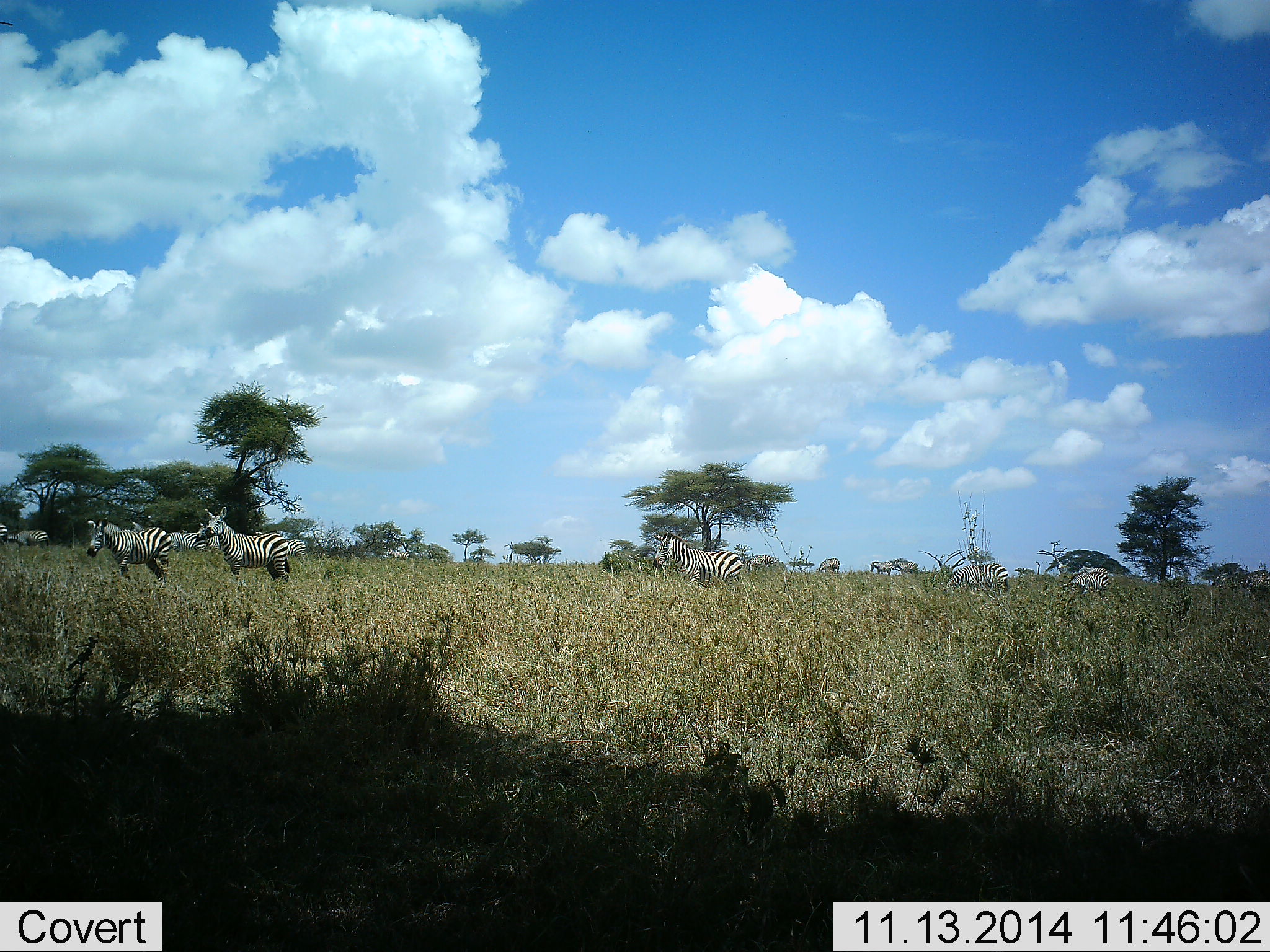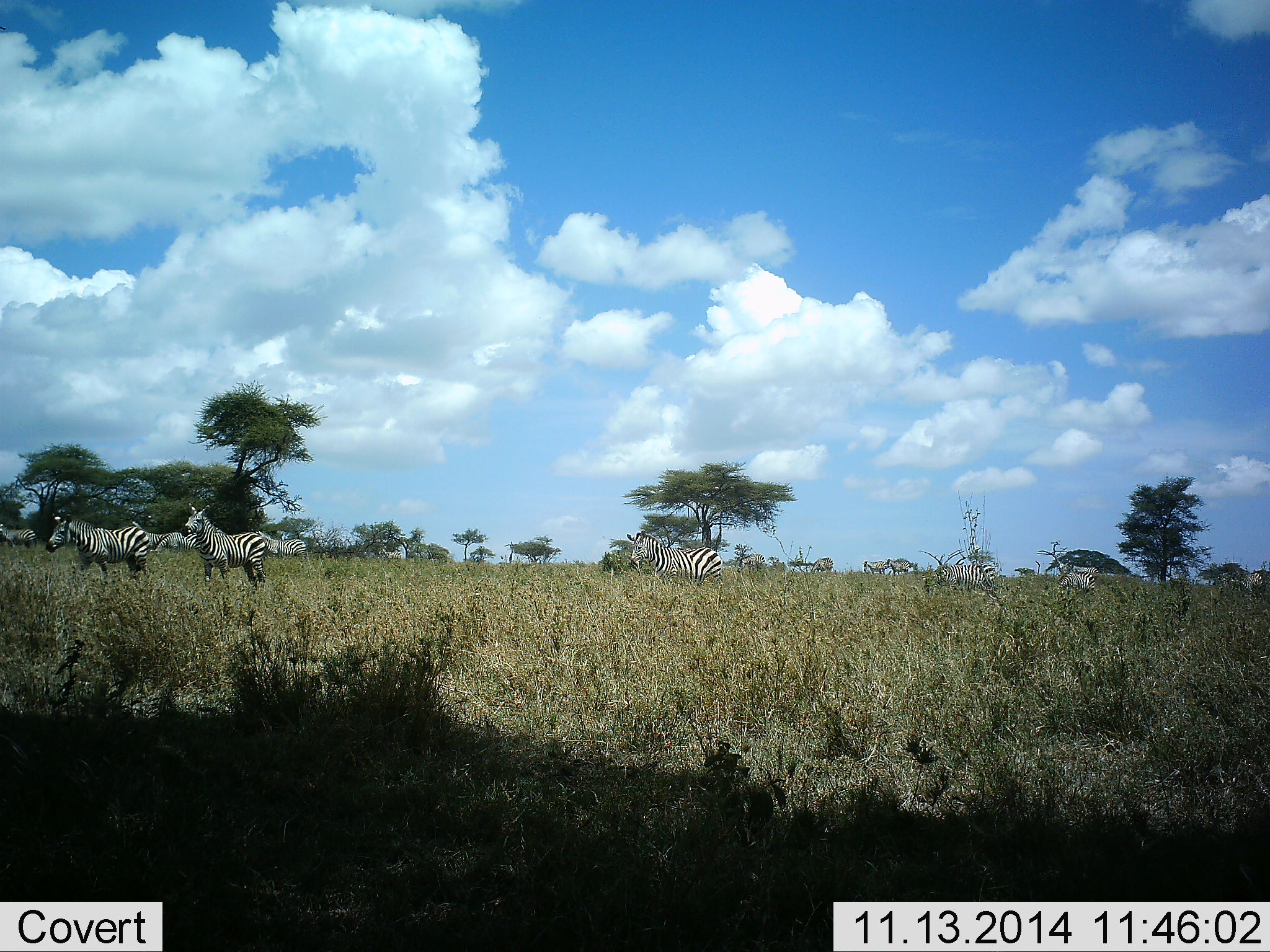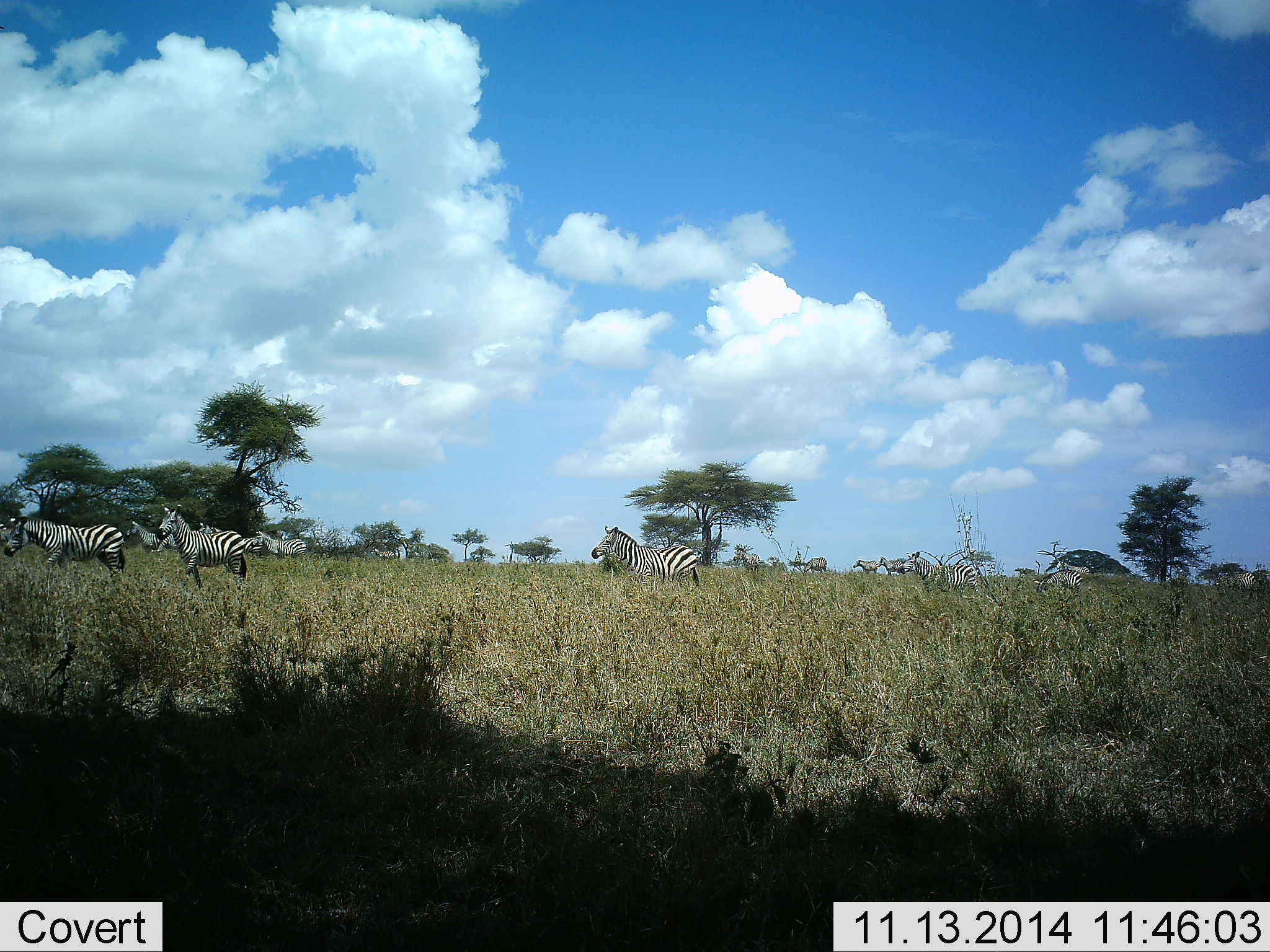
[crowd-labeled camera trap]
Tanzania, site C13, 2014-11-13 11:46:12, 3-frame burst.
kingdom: Animalia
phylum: Chordata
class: Mammalia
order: Perissodactyla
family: Equidae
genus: Equus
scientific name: Equus quagga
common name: plains zebra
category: zebra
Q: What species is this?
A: Zebra (plains zebra) (Equus quagga).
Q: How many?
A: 11-50.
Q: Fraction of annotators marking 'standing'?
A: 18%.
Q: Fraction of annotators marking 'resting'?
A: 9%.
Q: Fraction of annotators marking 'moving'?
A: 73%.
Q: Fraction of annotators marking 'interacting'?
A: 0%.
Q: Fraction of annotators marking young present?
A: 0%.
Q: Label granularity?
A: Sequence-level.